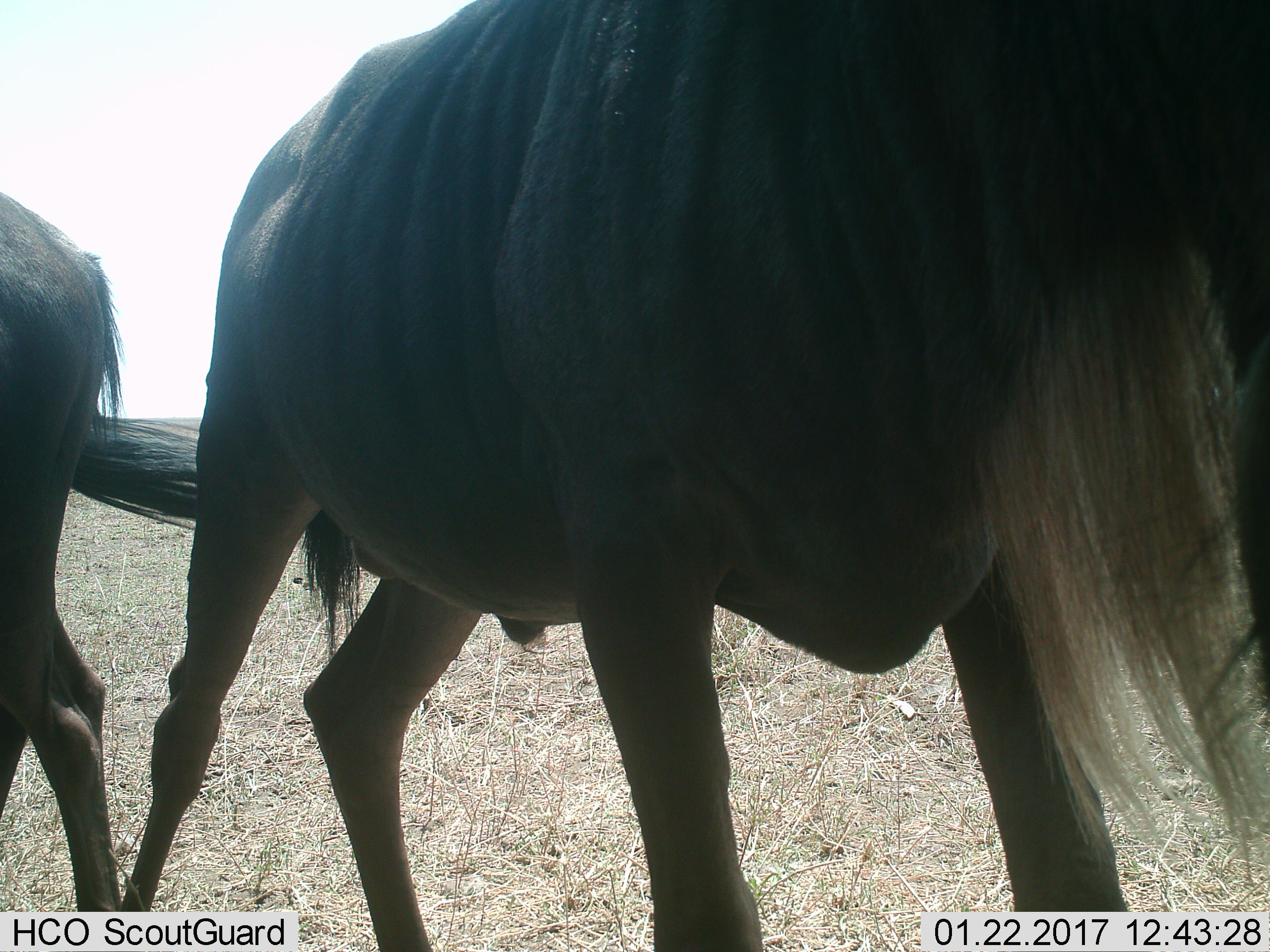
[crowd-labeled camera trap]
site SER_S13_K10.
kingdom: Animalia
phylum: Chordata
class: Mammalia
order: Artiodactyla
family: Bovidae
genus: Connochaetes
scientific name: Connochaetes taurinus taurinus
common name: blue wildebeest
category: wildebeestblue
Wildebeestblue (blue wildebeest) (Connochaetes taurinus taurinus), count 2. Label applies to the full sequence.